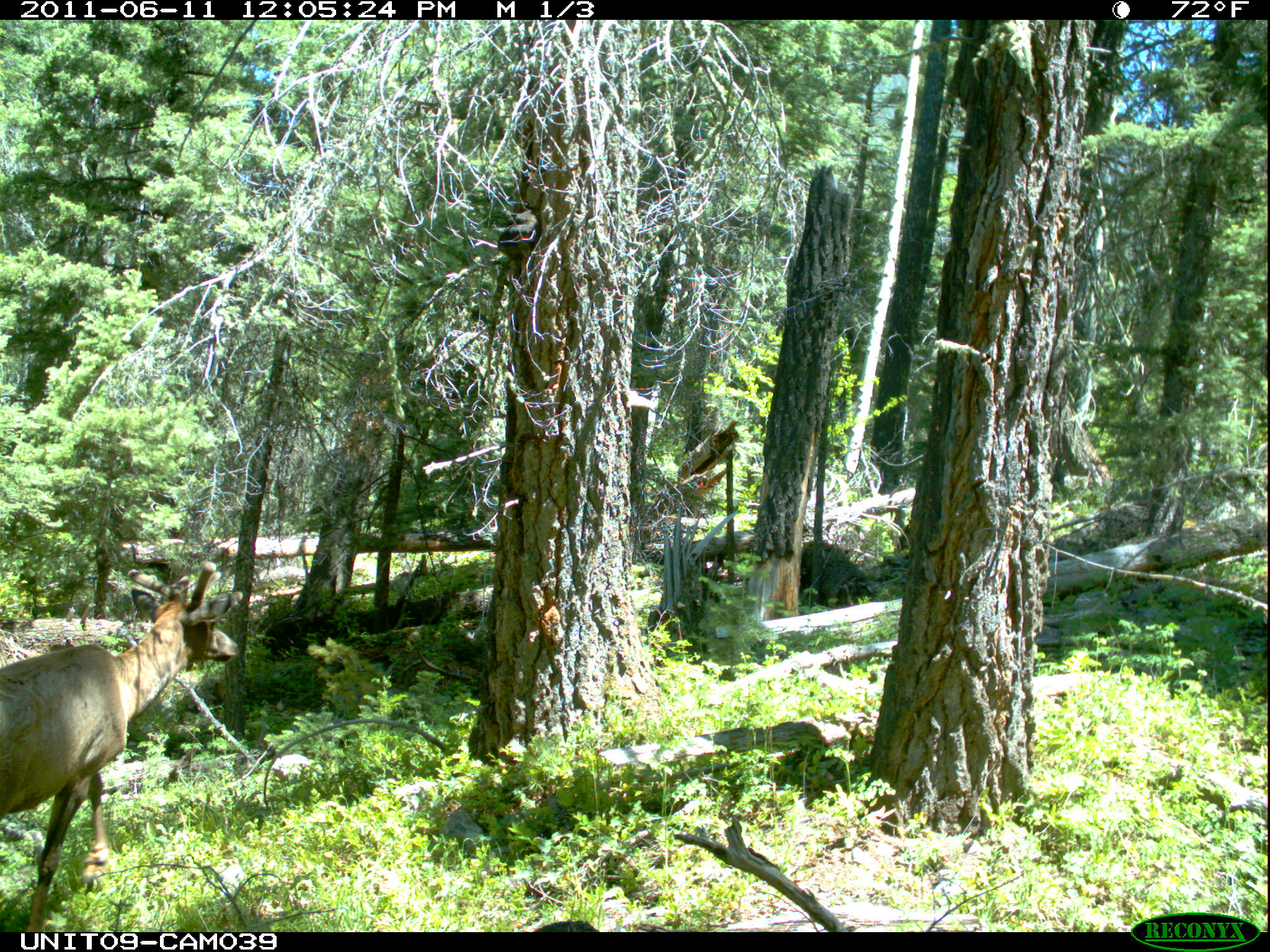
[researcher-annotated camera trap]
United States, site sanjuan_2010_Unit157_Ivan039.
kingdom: Animalia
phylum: Chordata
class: Mammalia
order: Artiodactyla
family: Cervidae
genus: Cervus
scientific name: Cervus elaphus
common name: red deer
Cervus elaphus (red deer).